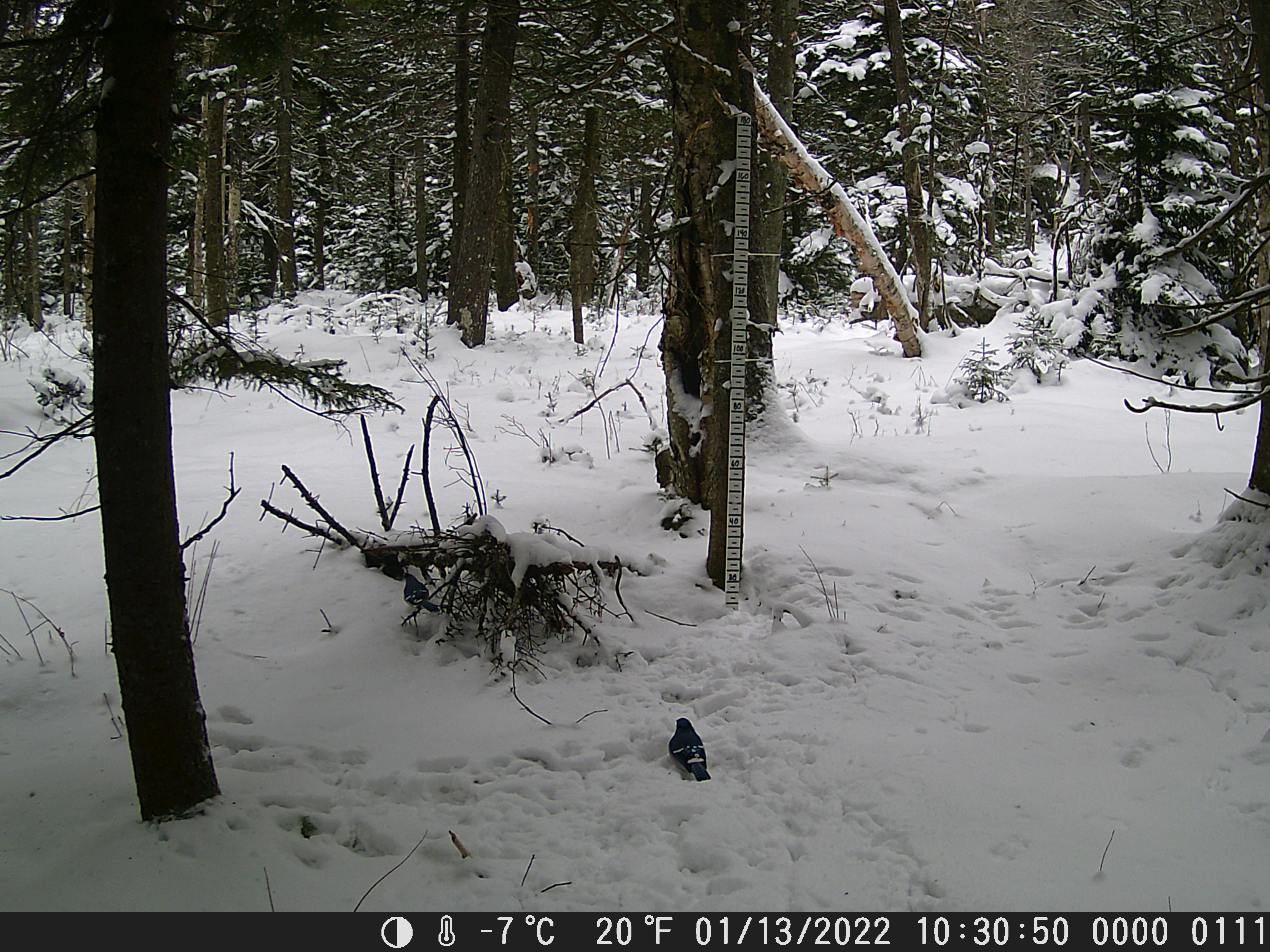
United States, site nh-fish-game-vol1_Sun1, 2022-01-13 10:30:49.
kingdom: Animalia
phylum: Chordata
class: Aves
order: Passeriformes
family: Corvidae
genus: Cyanocitta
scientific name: Cyanocitta cristata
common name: blue jay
Blue jay (Cyanocitta cristata).